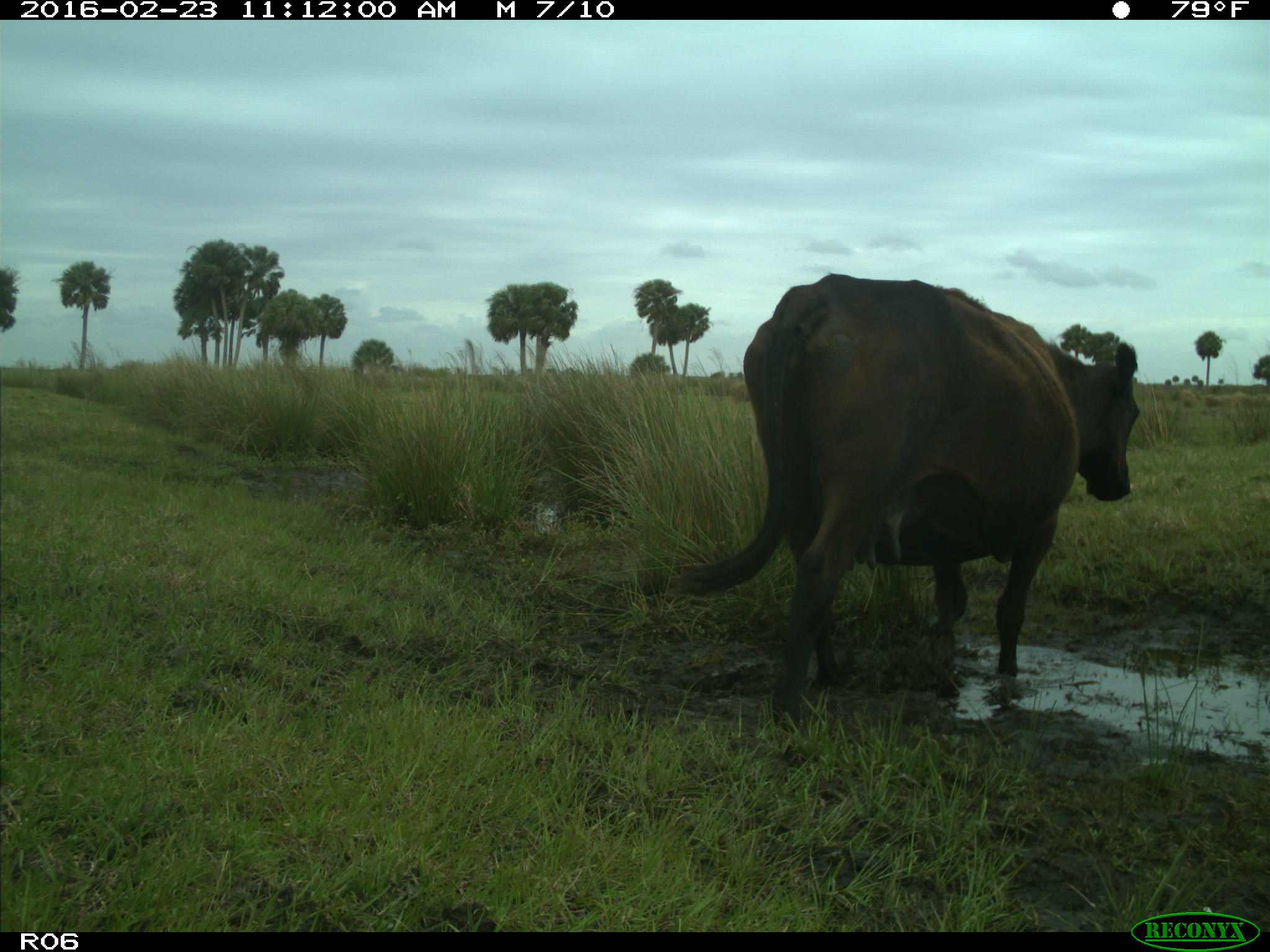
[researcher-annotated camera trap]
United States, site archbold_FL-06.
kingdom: Animalia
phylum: Chordata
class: Mammalia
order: Artiodactyla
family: Bovidae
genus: Bos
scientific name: Bos taurus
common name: domestic cow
Bos taurus (domestic cow).